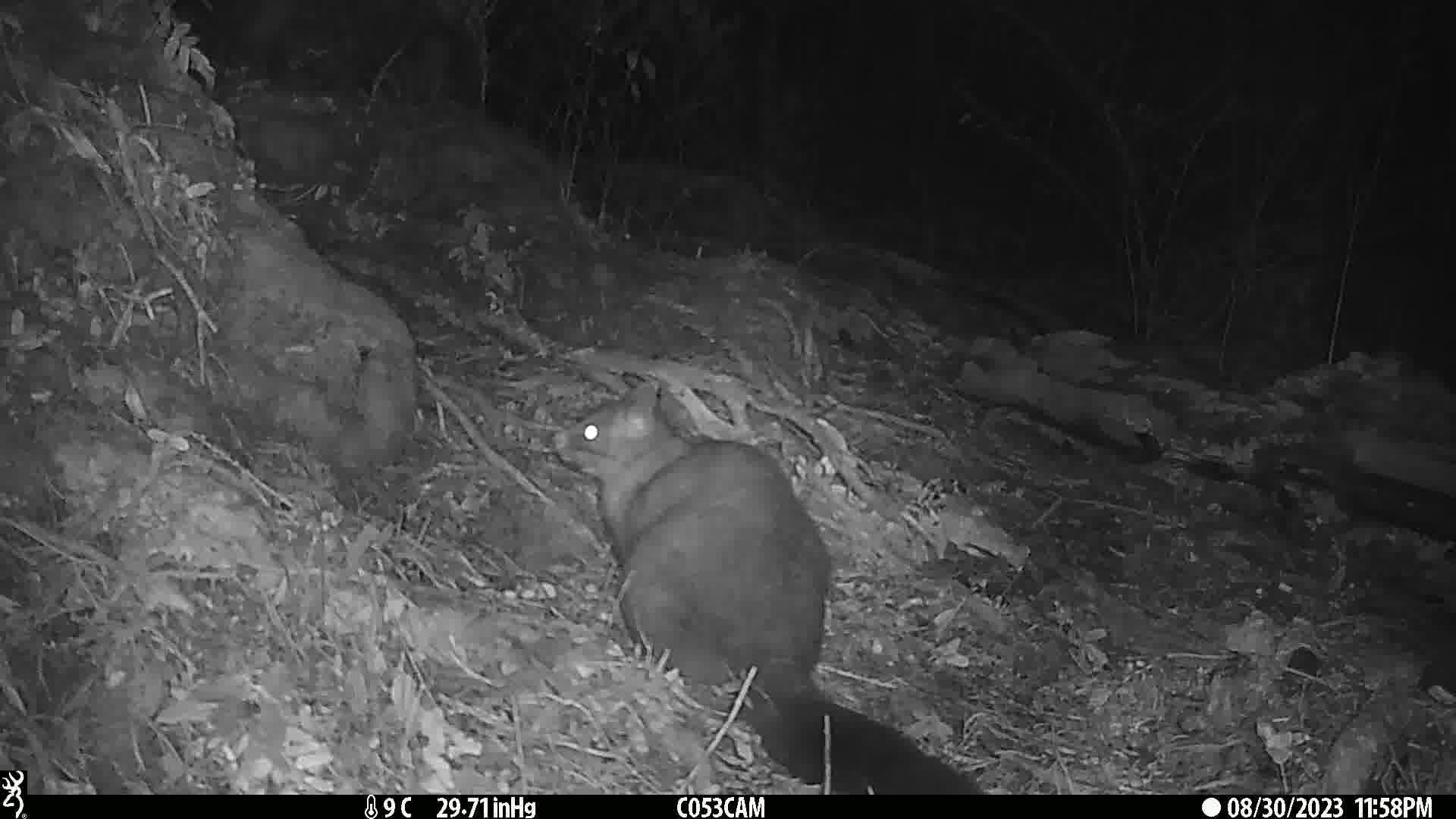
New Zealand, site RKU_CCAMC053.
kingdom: Animalia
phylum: Chordata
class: Mammalia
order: Diprotodontia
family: Phalangeridae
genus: Trichosurus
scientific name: Trichosurus vulpecula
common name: common brushtail possum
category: possum